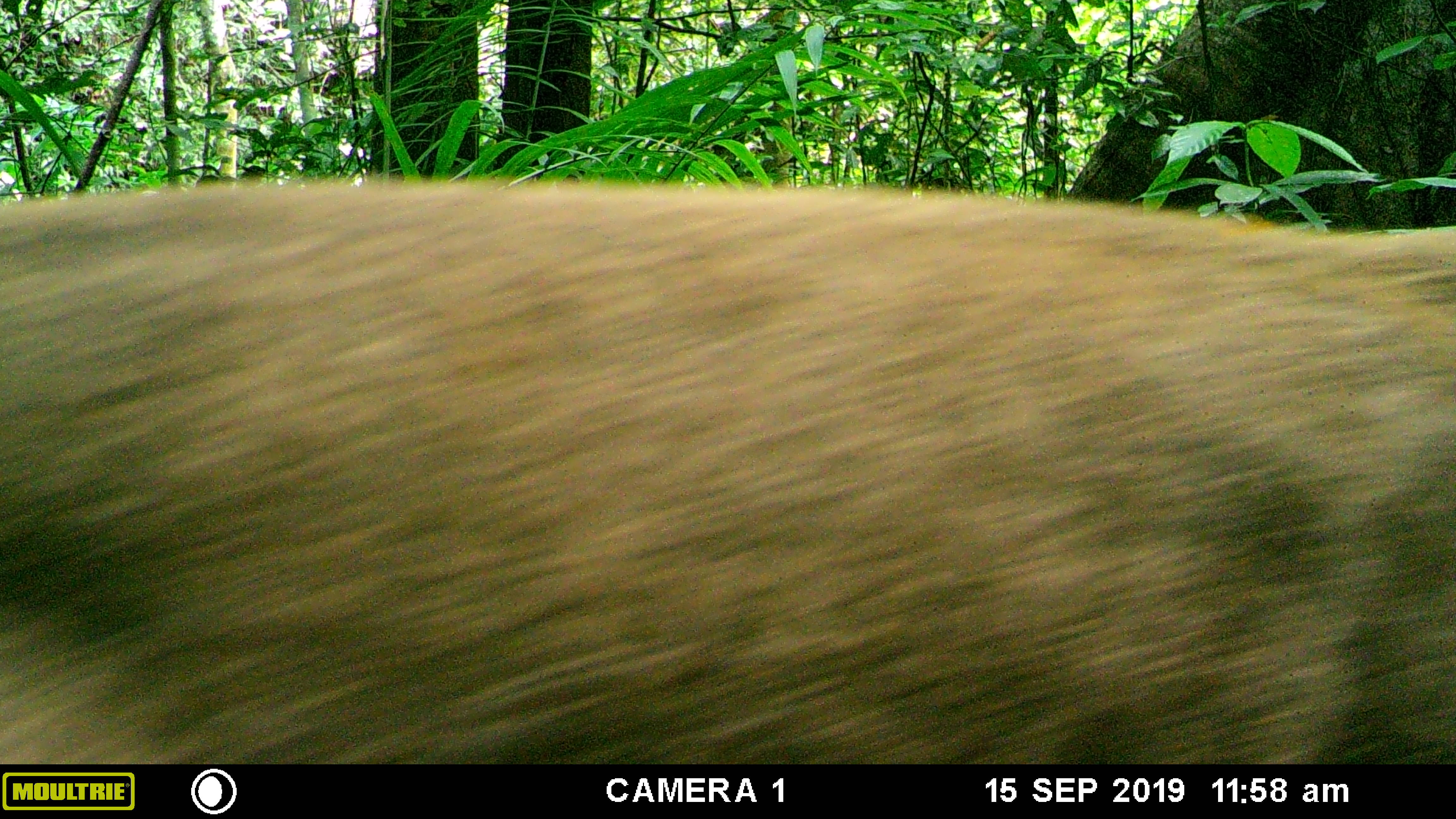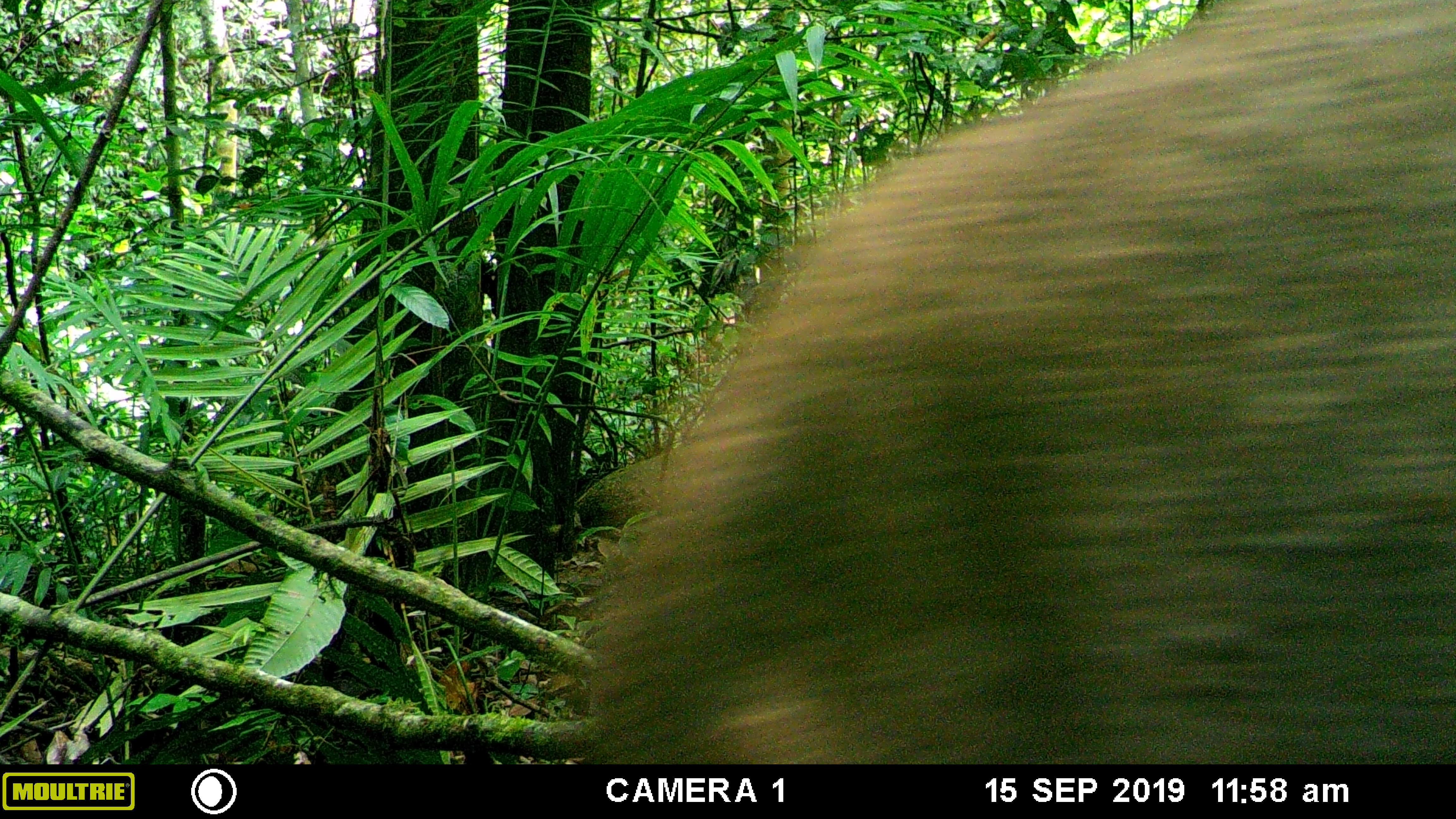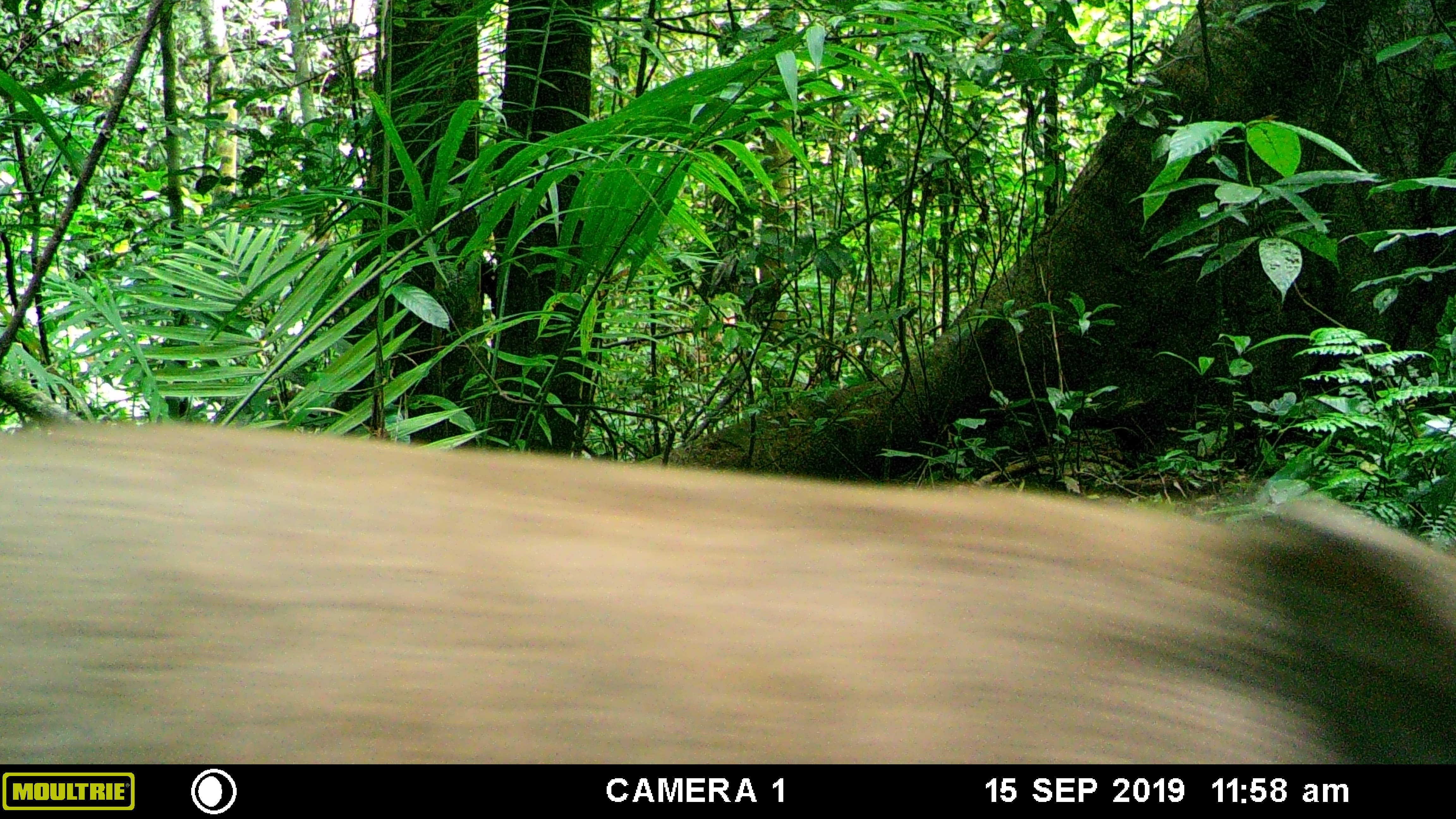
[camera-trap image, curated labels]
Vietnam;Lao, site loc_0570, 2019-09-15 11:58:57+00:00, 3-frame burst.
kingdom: Animalia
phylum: Chordata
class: Mammalia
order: Artiodactyla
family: Suidae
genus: Sus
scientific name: Sus scrofa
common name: eurasian wild pig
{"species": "eurasian wild pig (Sus scrofa)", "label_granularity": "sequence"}